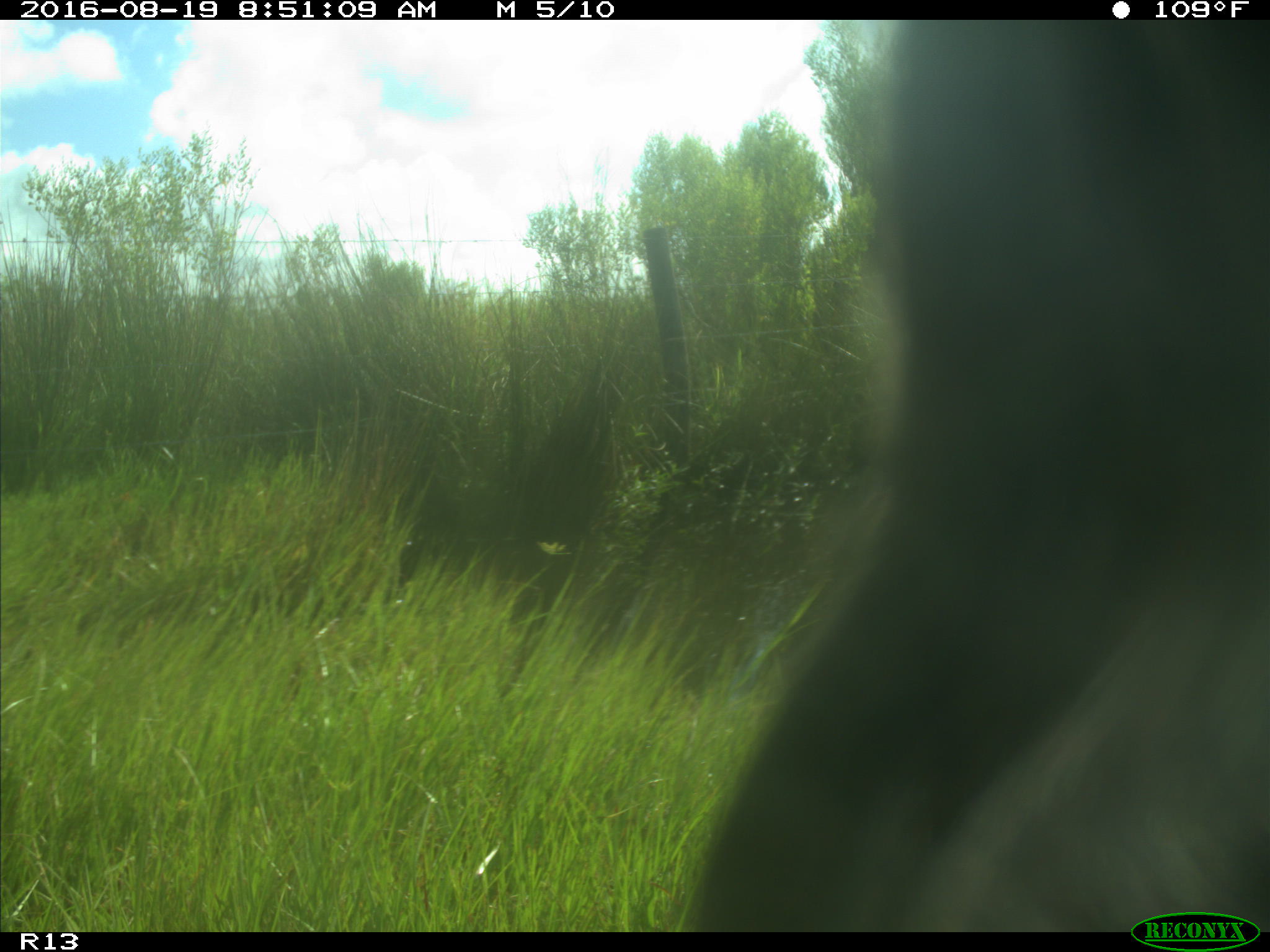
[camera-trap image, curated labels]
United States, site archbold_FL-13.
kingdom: Animalia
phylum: Chordata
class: Mammalia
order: Artiodactyla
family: Bovidae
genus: Bos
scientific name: Bos taurus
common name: domestic cow